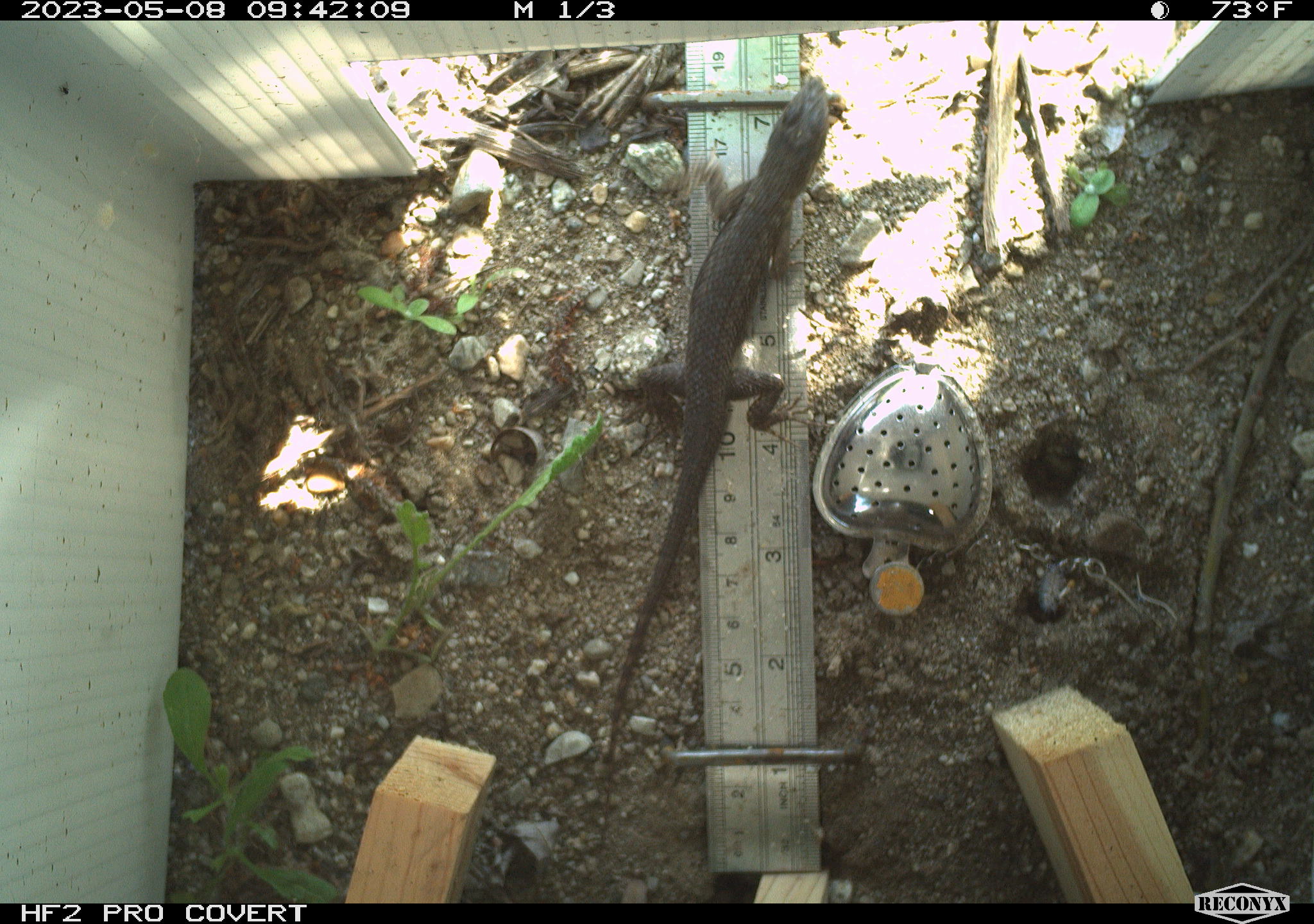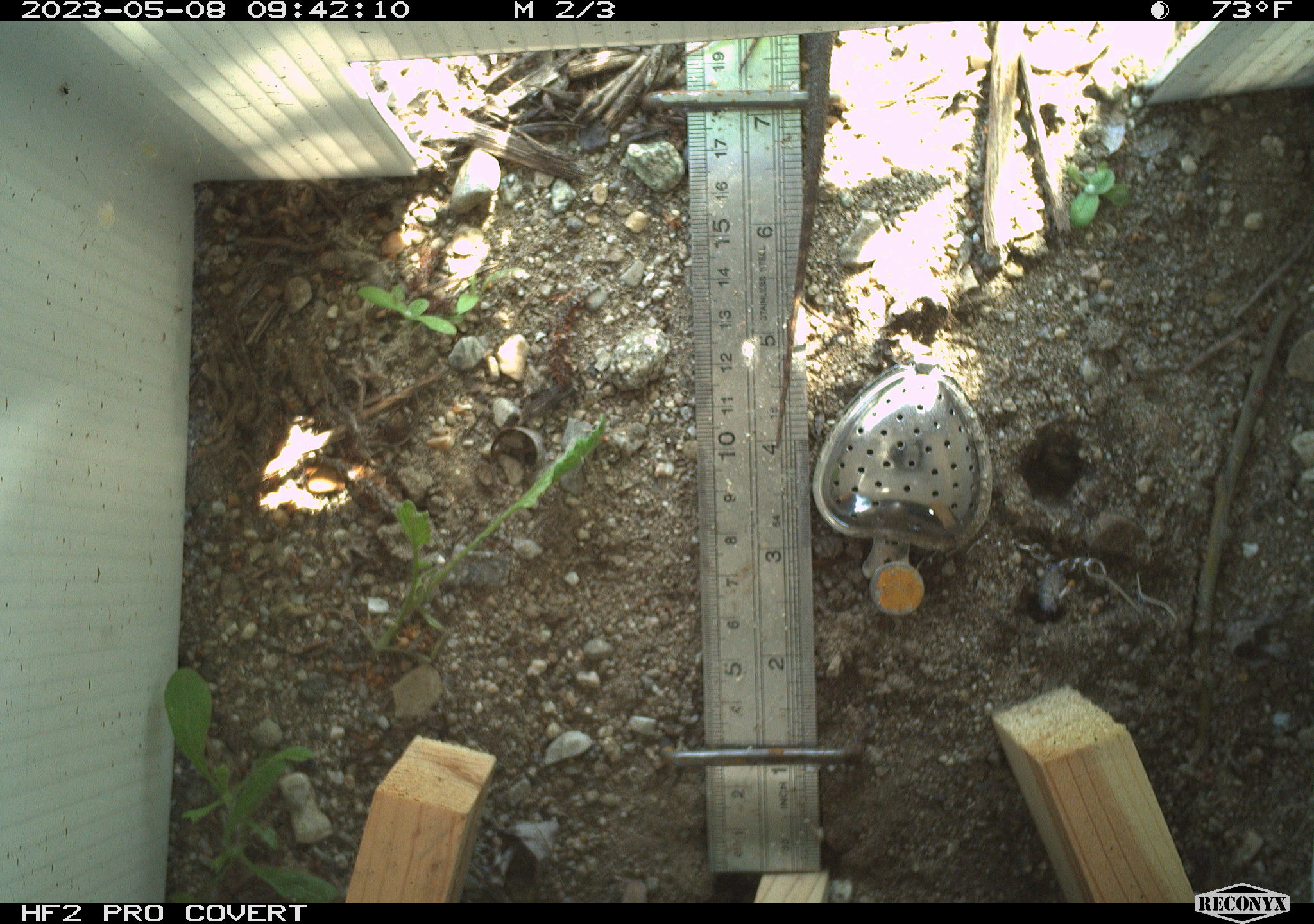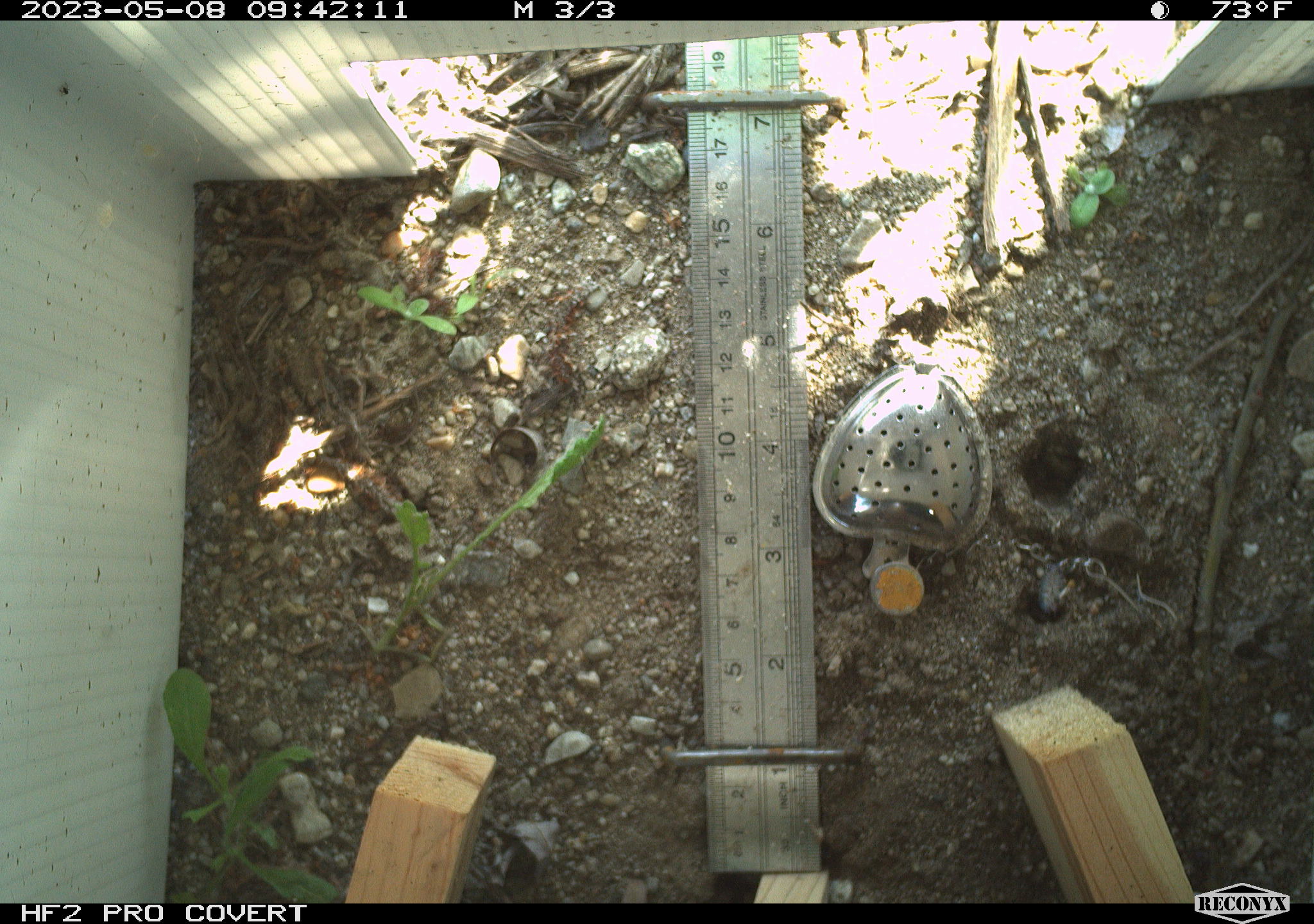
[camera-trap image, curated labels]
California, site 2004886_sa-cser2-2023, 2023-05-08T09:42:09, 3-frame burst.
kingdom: Animalia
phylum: Chordata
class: Reptilia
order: Squamata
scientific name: Squamata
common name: lizards and snakes